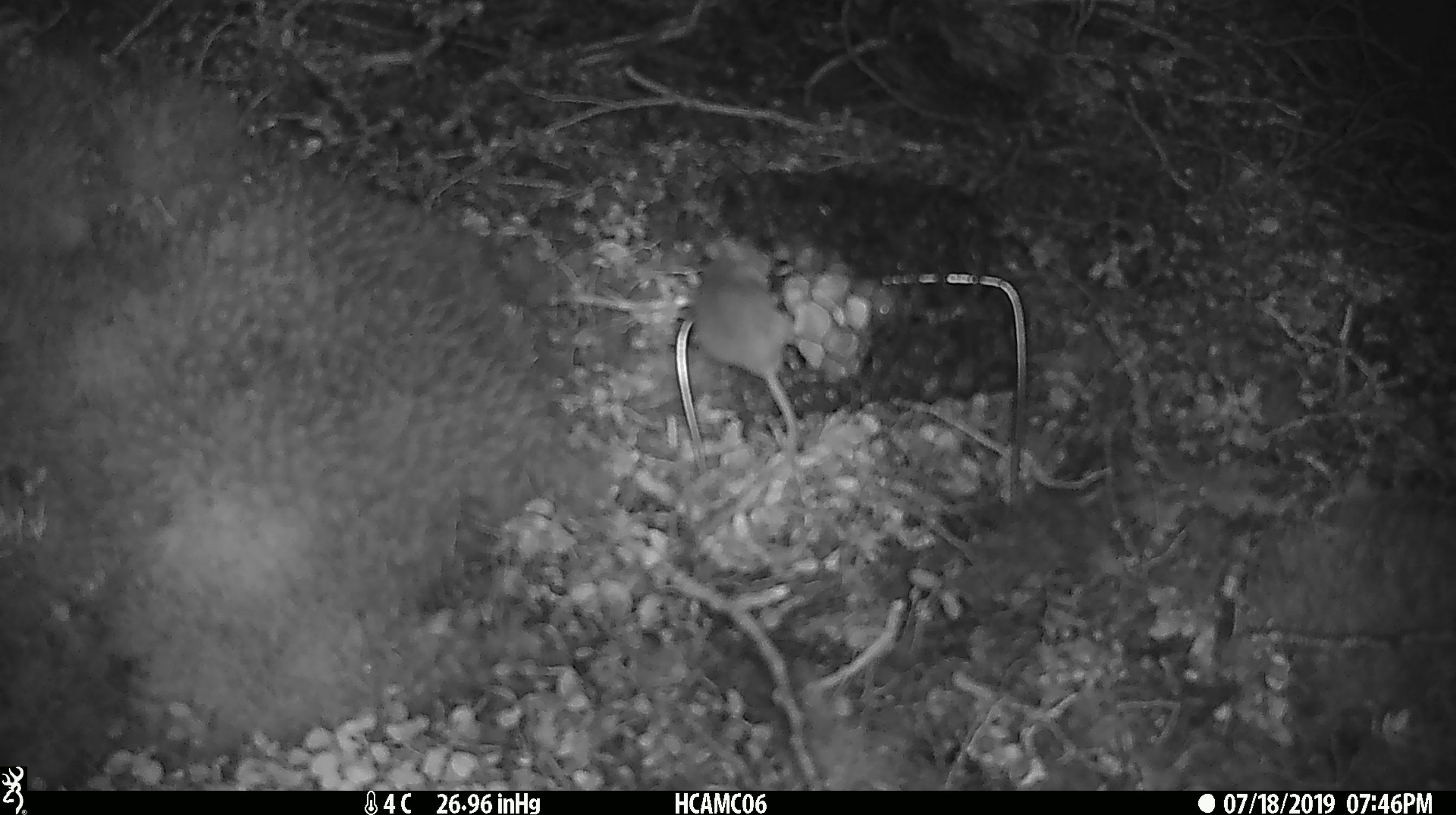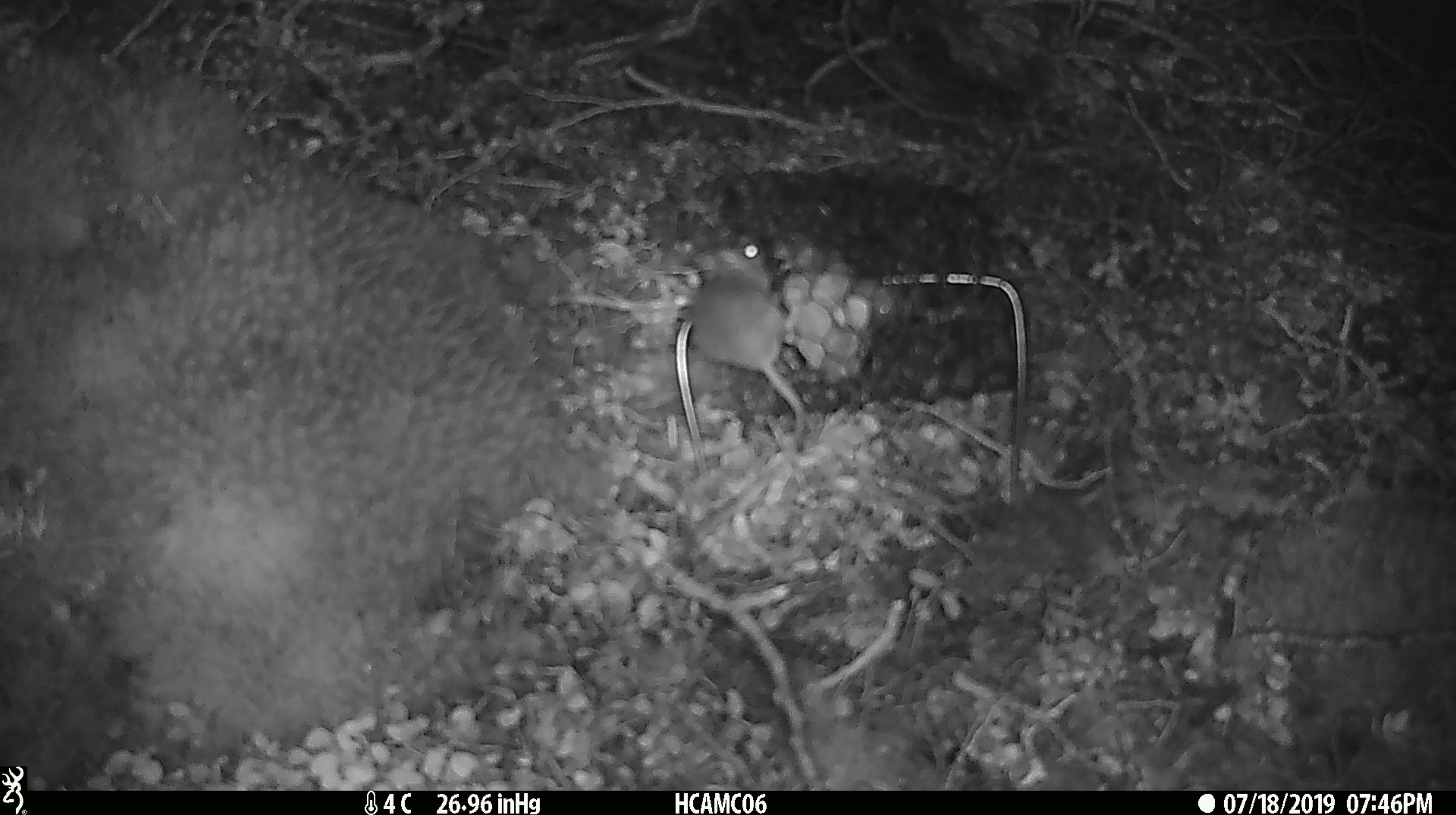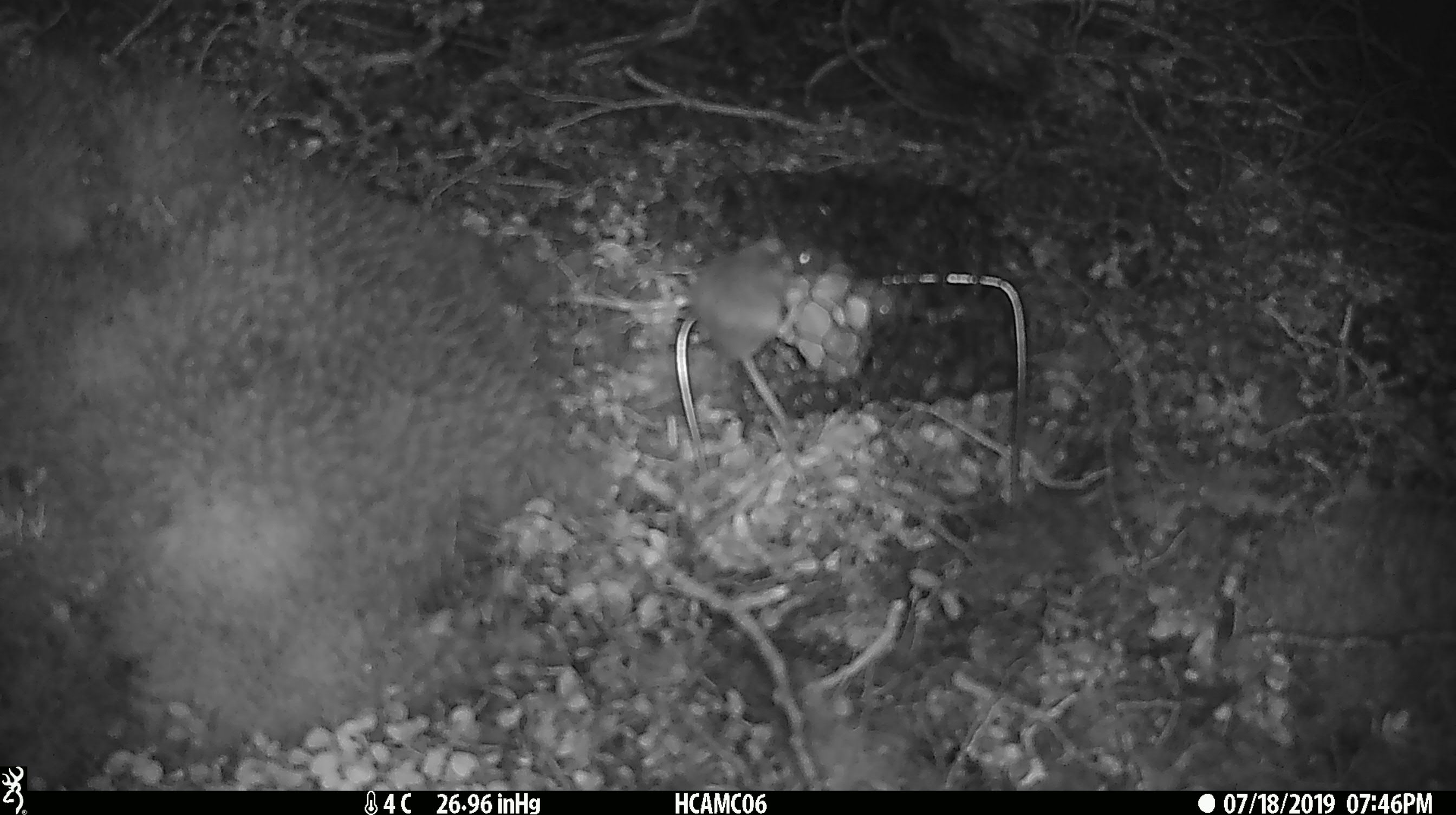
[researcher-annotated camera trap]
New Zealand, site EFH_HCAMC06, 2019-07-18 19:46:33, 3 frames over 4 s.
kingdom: Animalia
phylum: Chordata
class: Mammalia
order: Rodentia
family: Muridae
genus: Mus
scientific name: Mus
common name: mouse